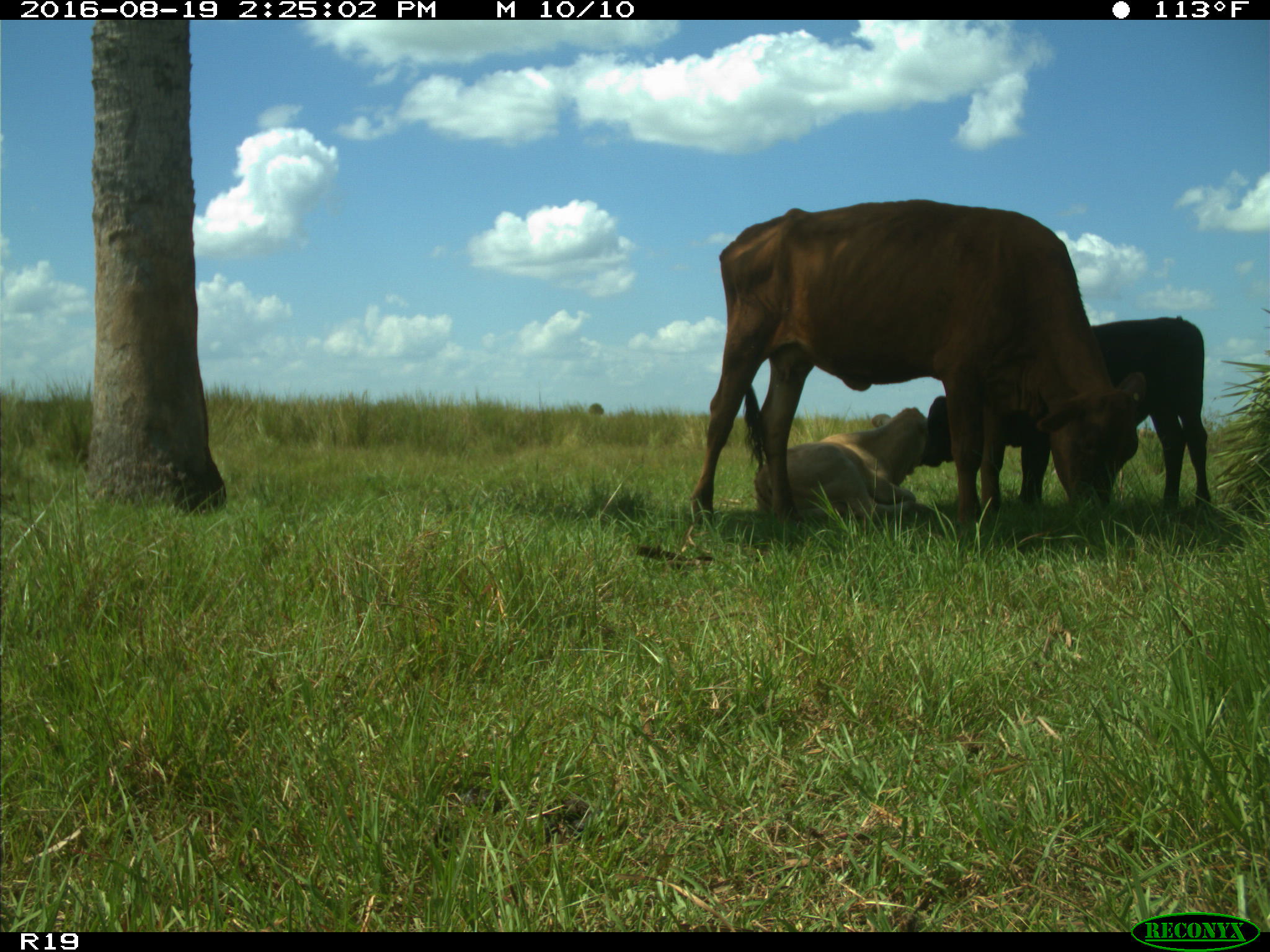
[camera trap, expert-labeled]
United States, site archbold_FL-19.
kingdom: Animalia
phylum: Chordata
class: Mammalia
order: Artiodactyla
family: Bovidae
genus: Bos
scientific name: Bos taurus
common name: domestic cow